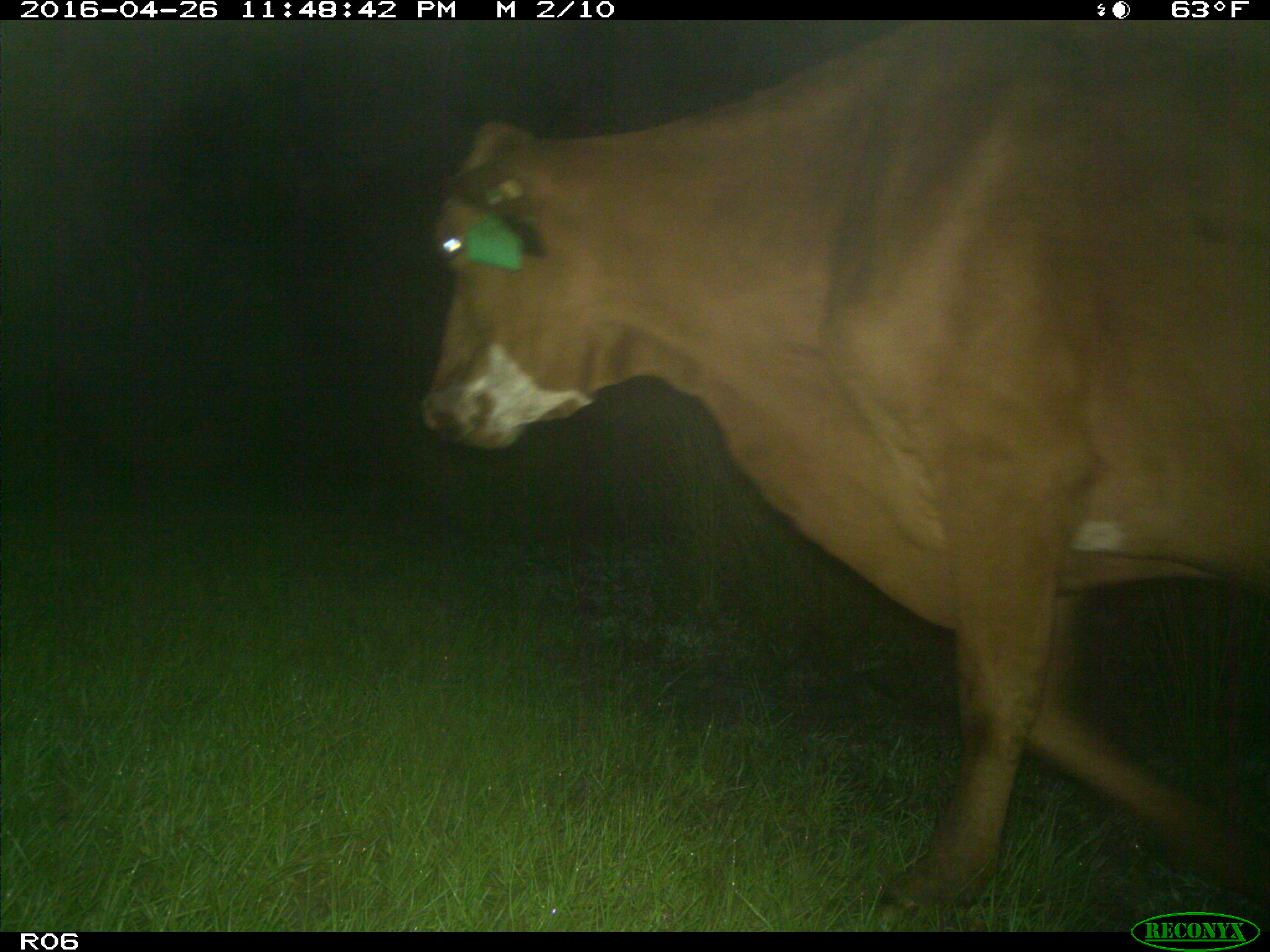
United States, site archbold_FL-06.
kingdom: Animalia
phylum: Chordata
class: Mammalia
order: Artiodactyla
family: Bovidae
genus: Bos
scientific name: Bos taurus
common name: domestic cow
Bos taurus (domestic cow).